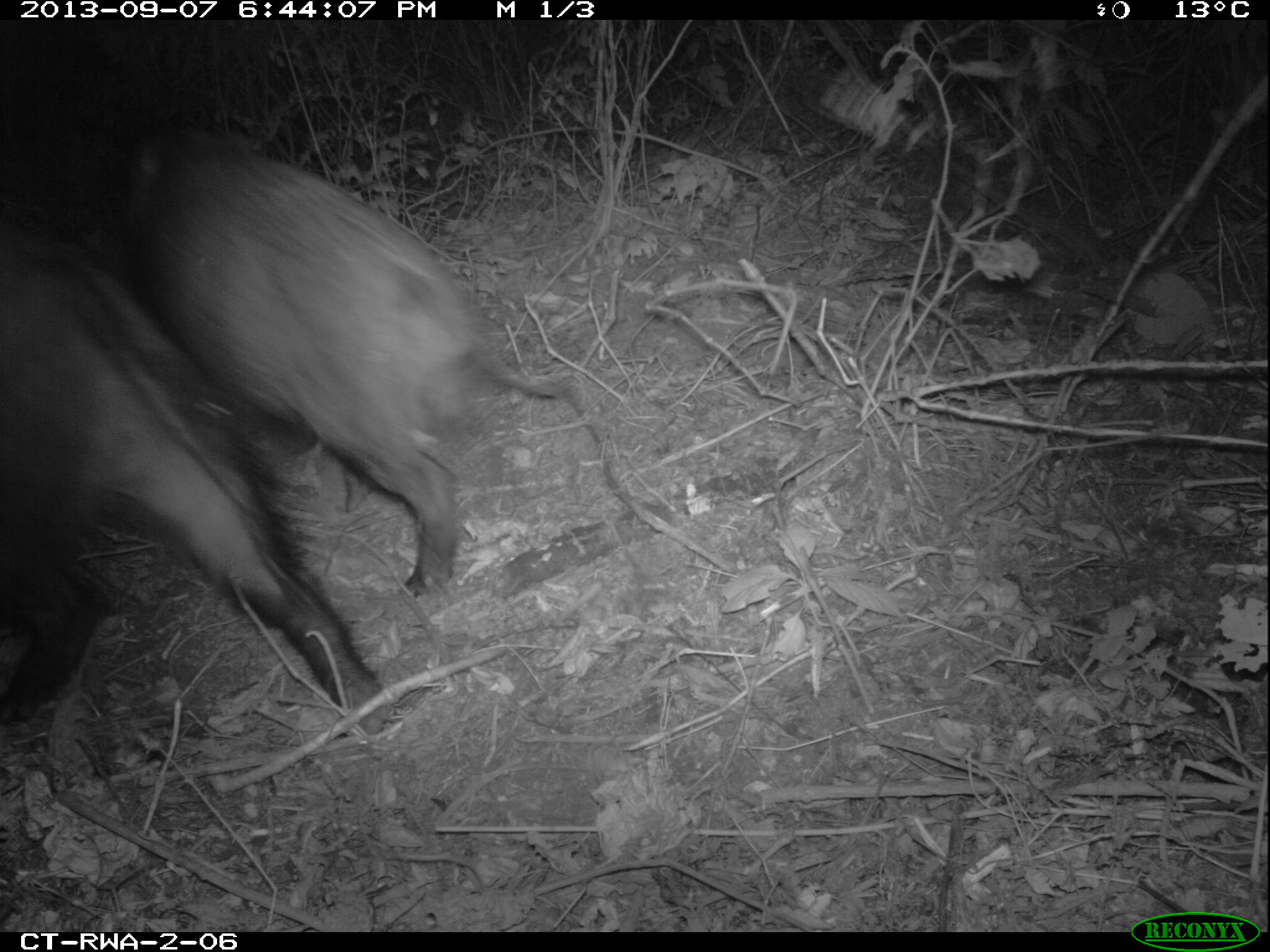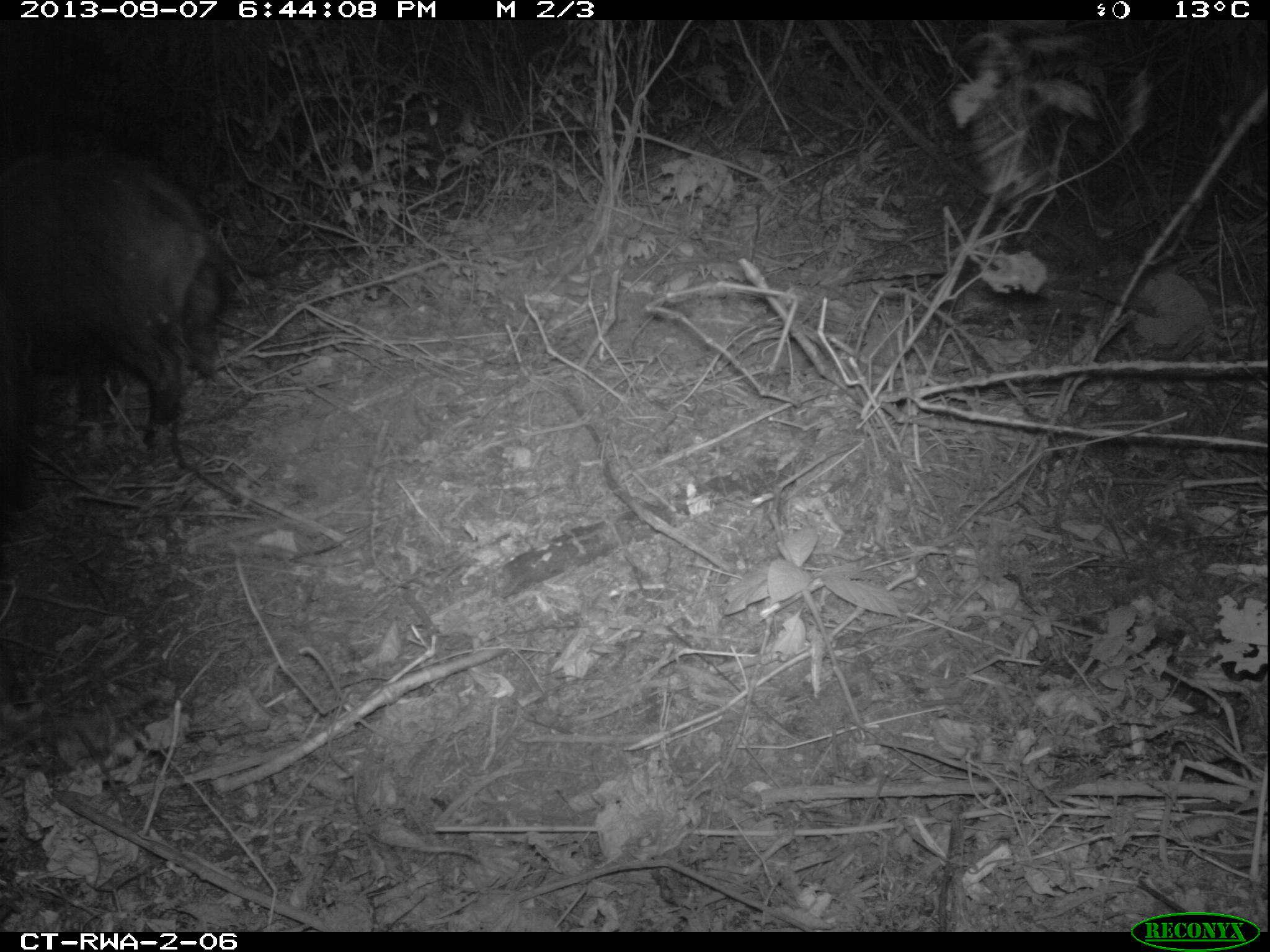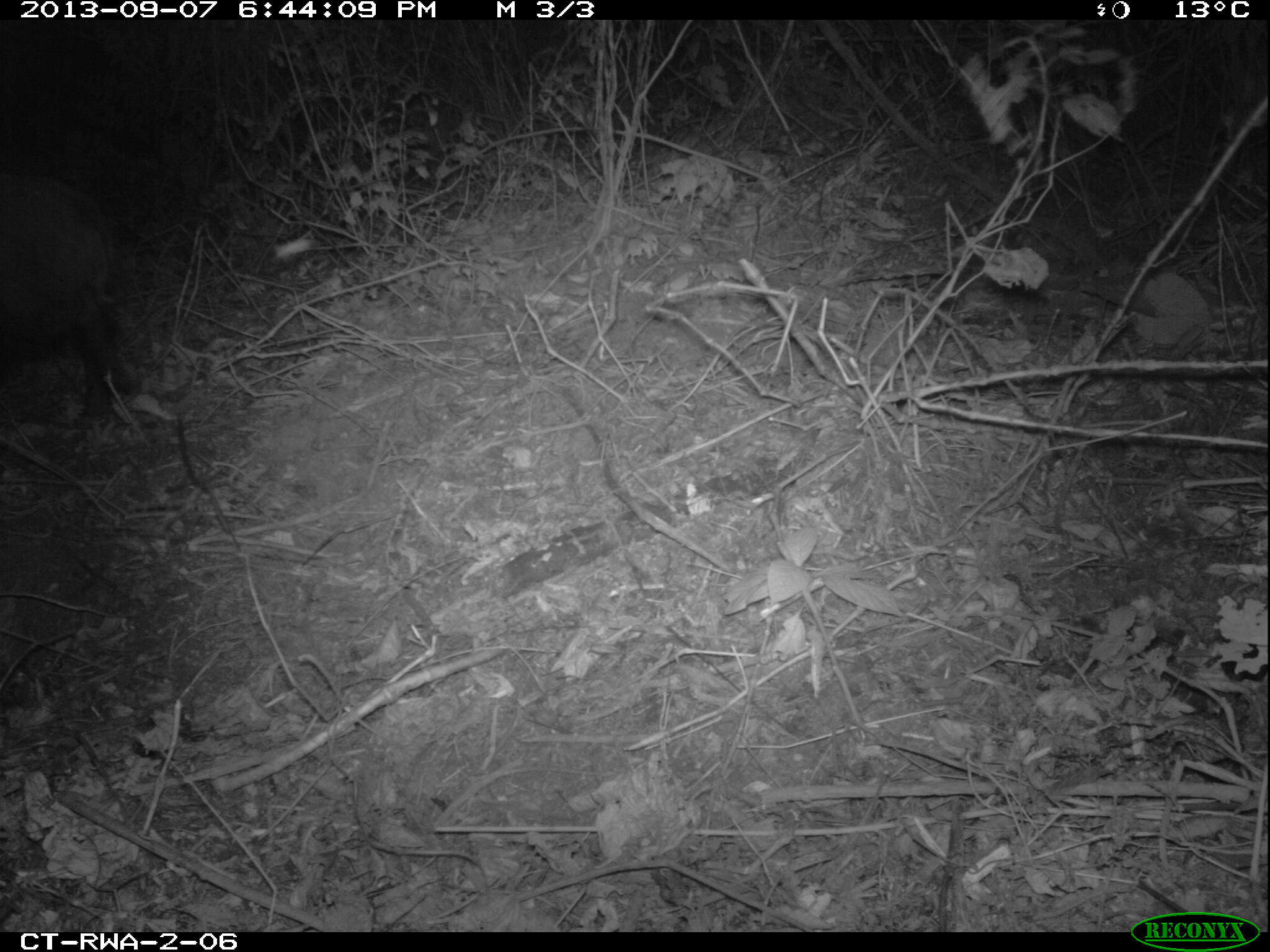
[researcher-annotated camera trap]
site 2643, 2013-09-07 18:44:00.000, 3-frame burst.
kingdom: Animalia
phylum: Chordata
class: Mammalia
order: Artiodactyla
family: Suidae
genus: Potamochoerus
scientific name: Potamochoerus larvatus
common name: bushpig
Potamochoerus larvatus (bushpig), count 4.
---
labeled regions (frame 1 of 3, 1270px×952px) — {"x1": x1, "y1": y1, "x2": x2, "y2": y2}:
potamochoerus larvatus: {"x1": 0, "y1": 181, "x2": 400, "y2": 735}; {"x1": 120, "y1": 119, "x2": 577, "y2": 597}